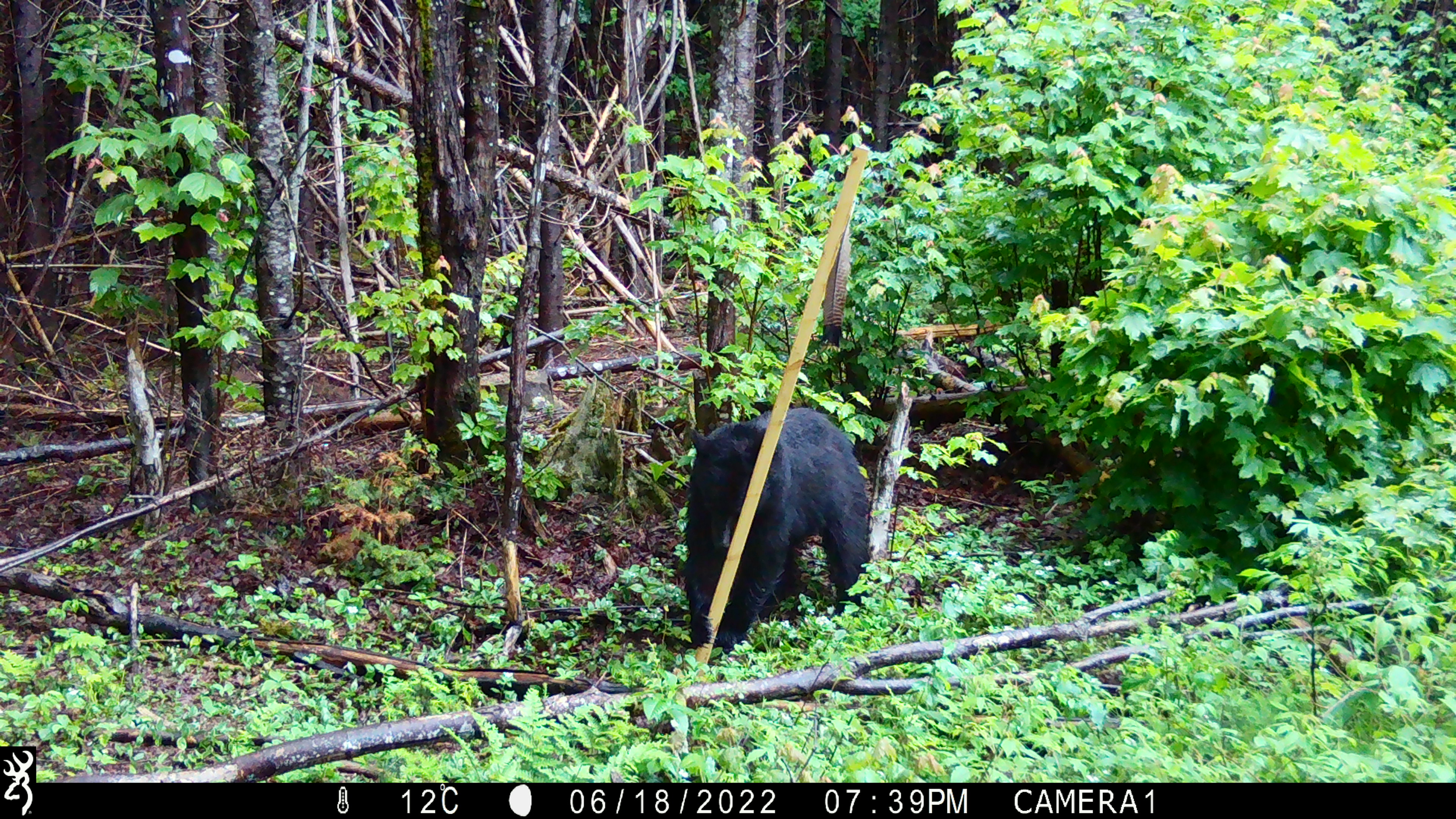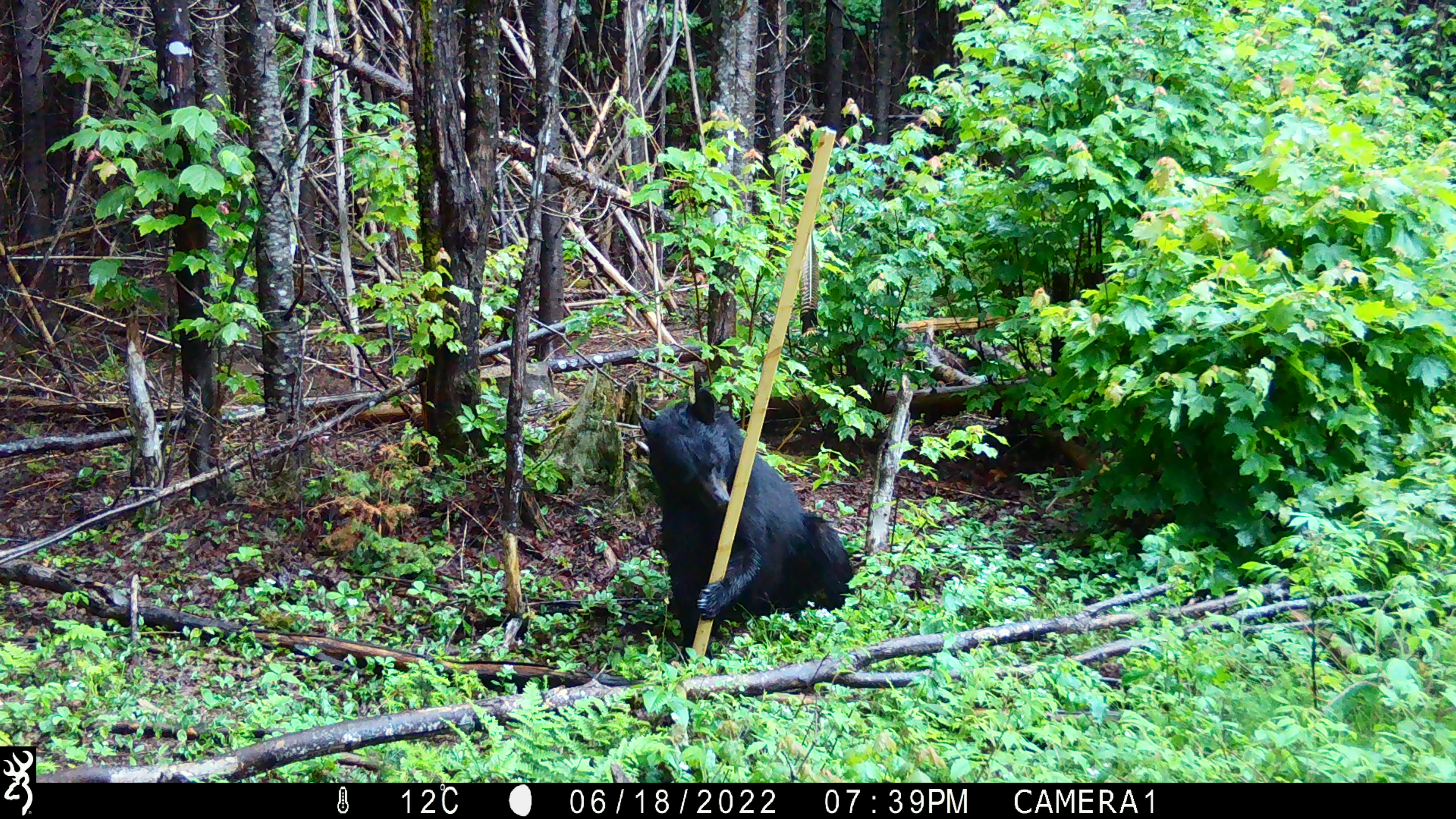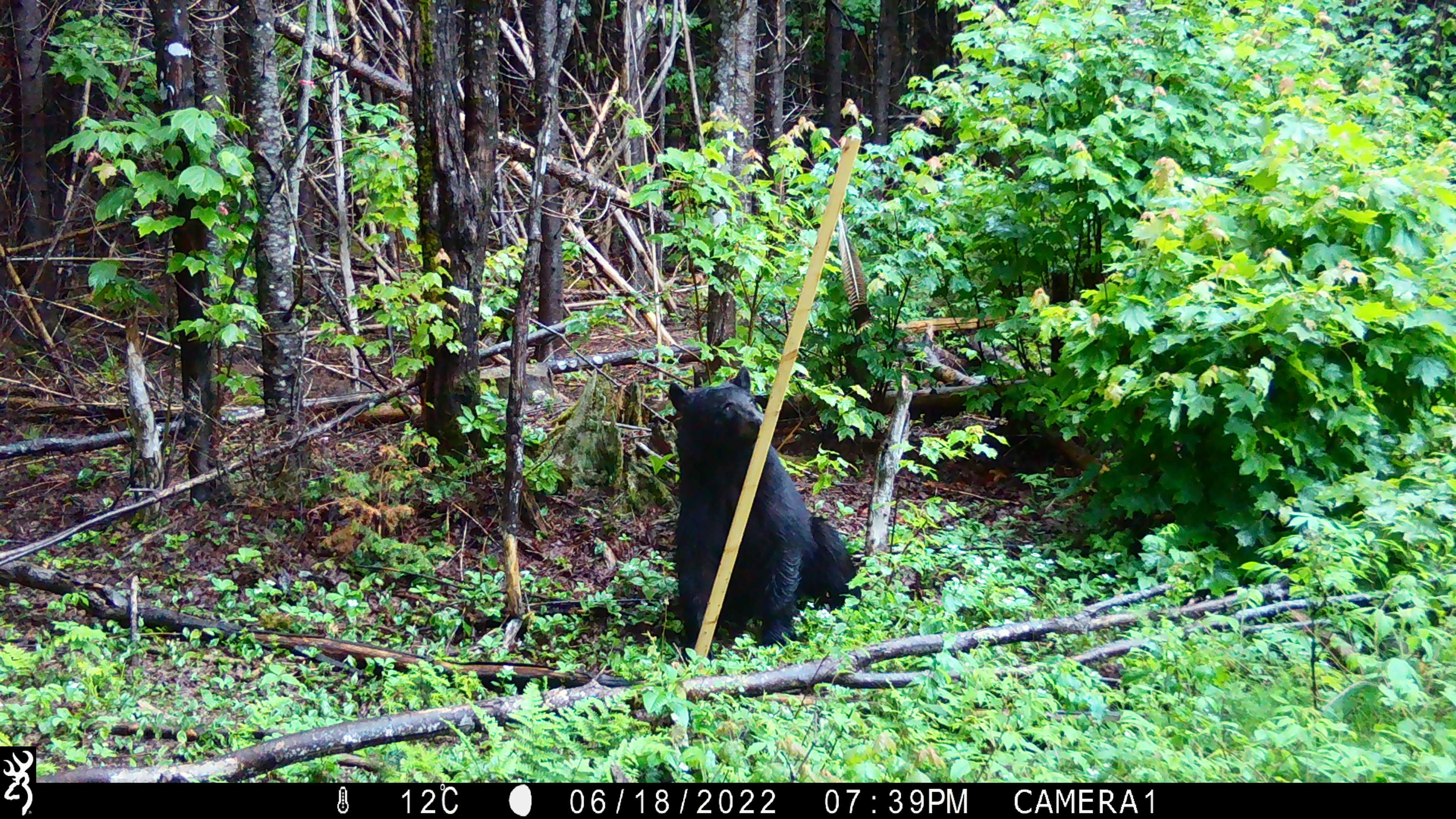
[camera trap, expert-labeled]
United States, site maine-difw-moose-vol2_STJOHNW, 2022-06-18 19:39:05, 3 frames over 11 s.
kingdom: Animalia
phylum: Chordata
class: Mammalia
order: Carnivora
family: Ursidae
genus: Ursus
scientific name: Ursus americanus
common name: black bear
Black bear (Ursus americanus).